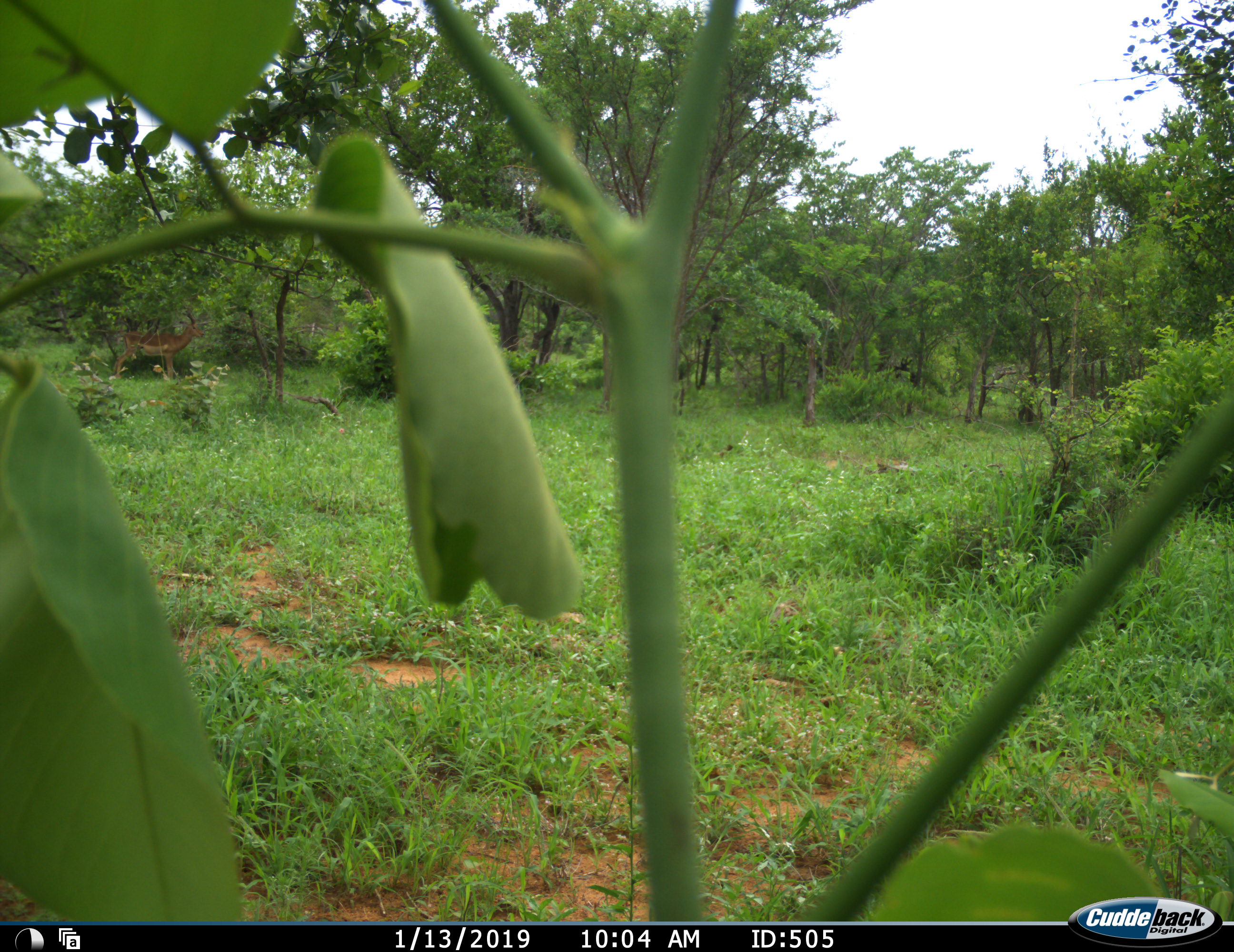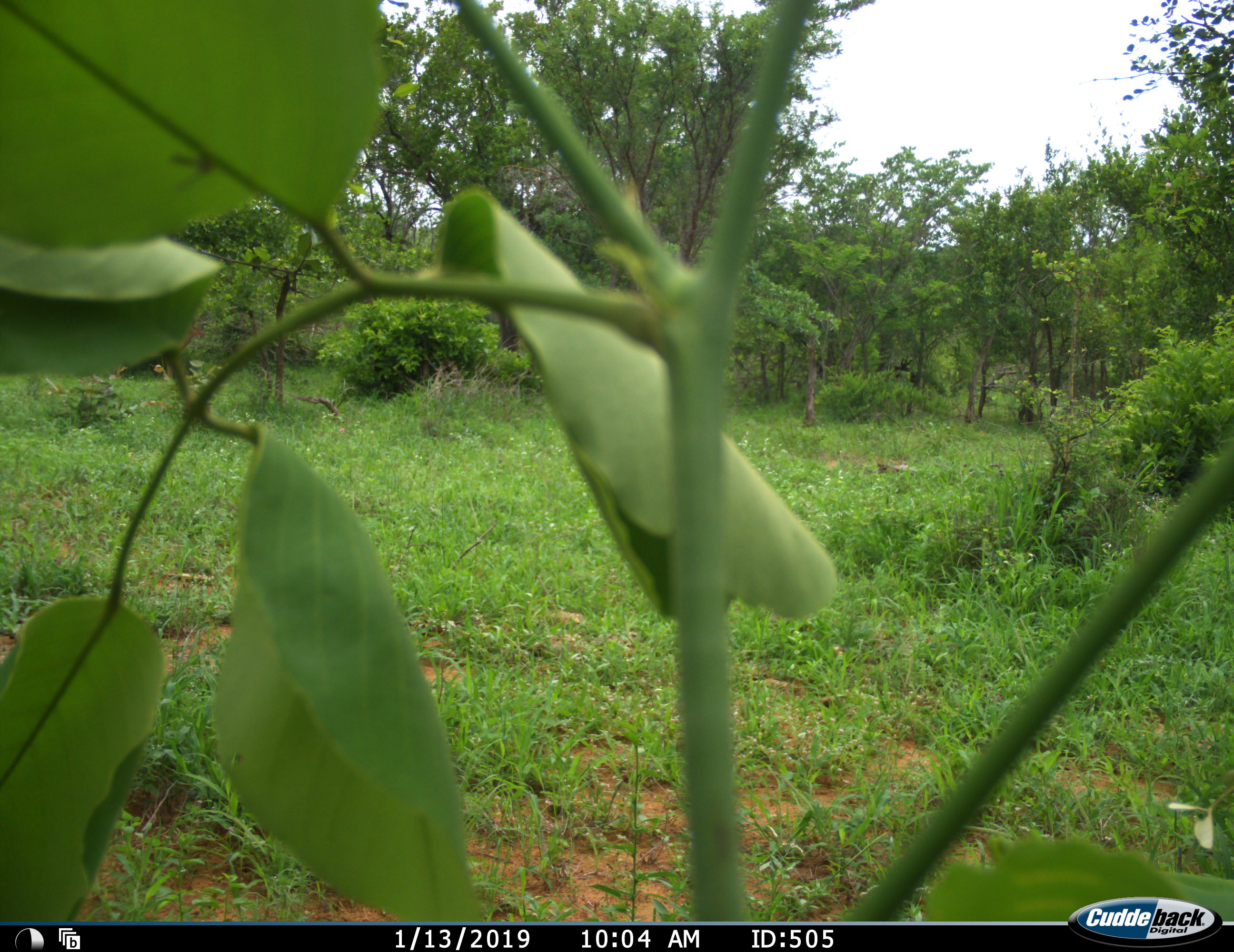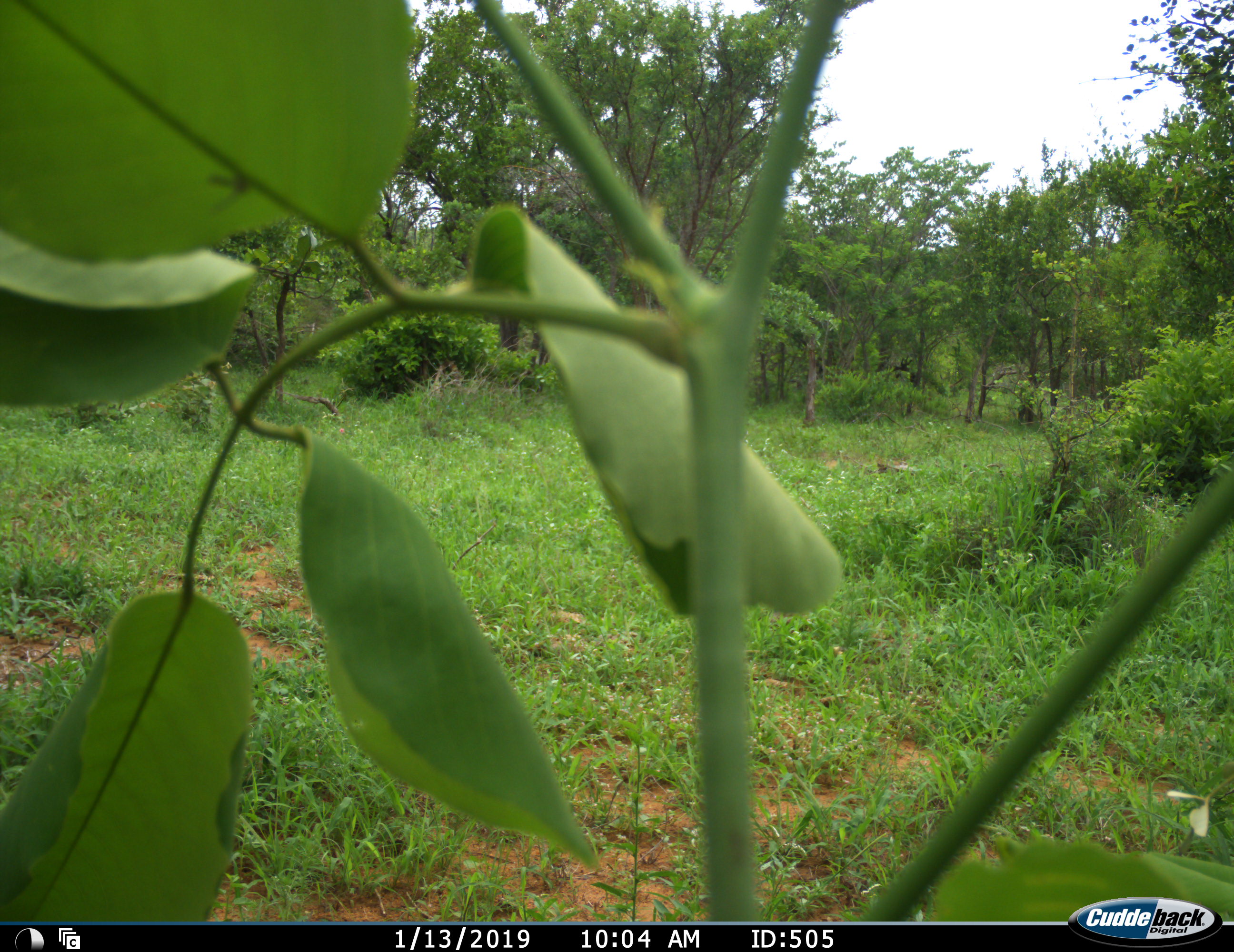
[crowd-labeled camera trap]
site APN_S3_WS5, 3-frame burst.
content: unidentified animal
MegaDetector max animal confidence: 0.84